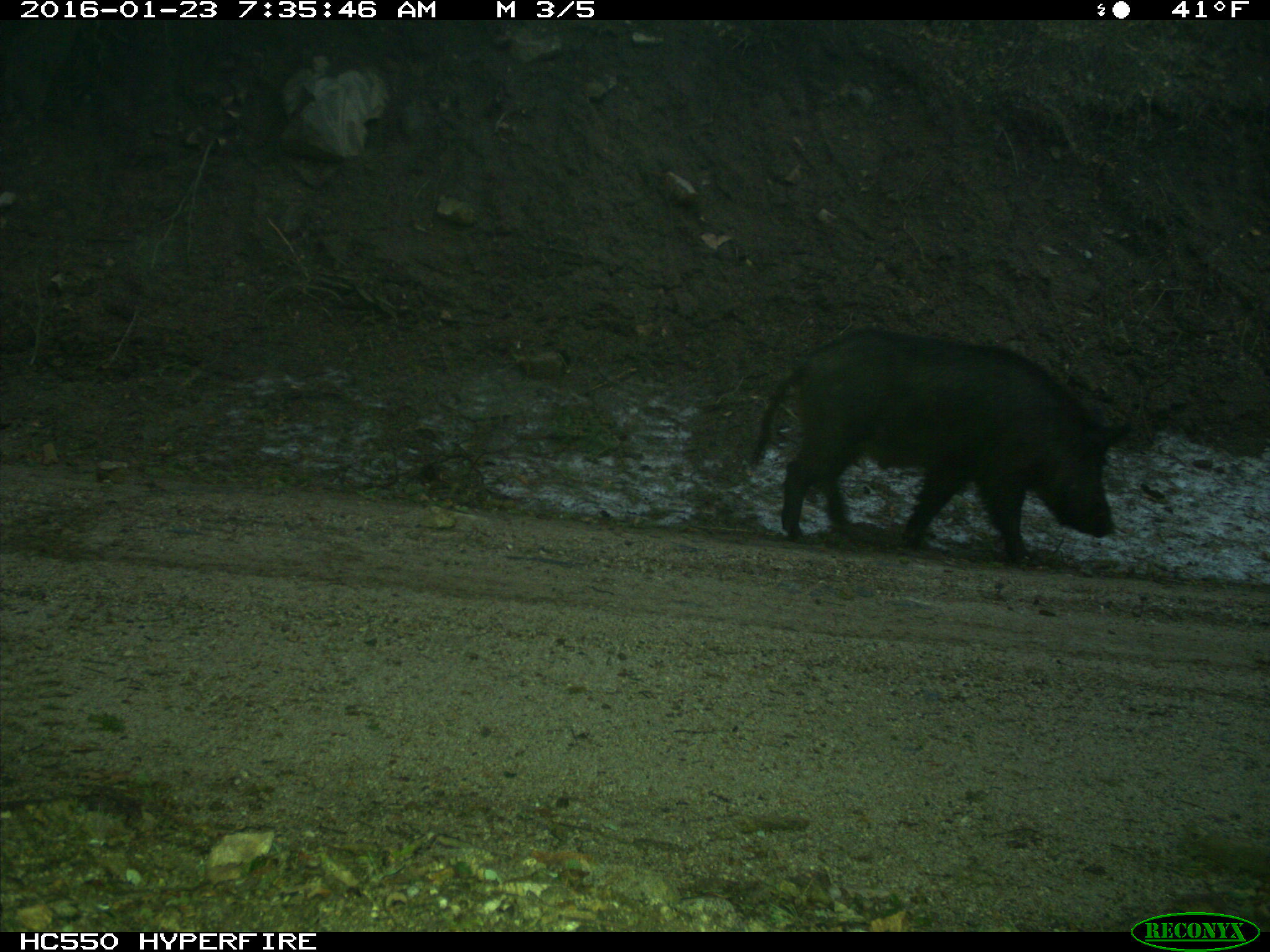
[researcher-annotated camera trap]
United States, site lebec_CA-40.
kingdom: Animalia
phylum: Chordata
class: Mammalia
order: Artiodactyla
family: Suidae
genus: Sus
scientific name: Sus scrofa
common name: wild boar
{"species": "Sus scrofa (wild boar)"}